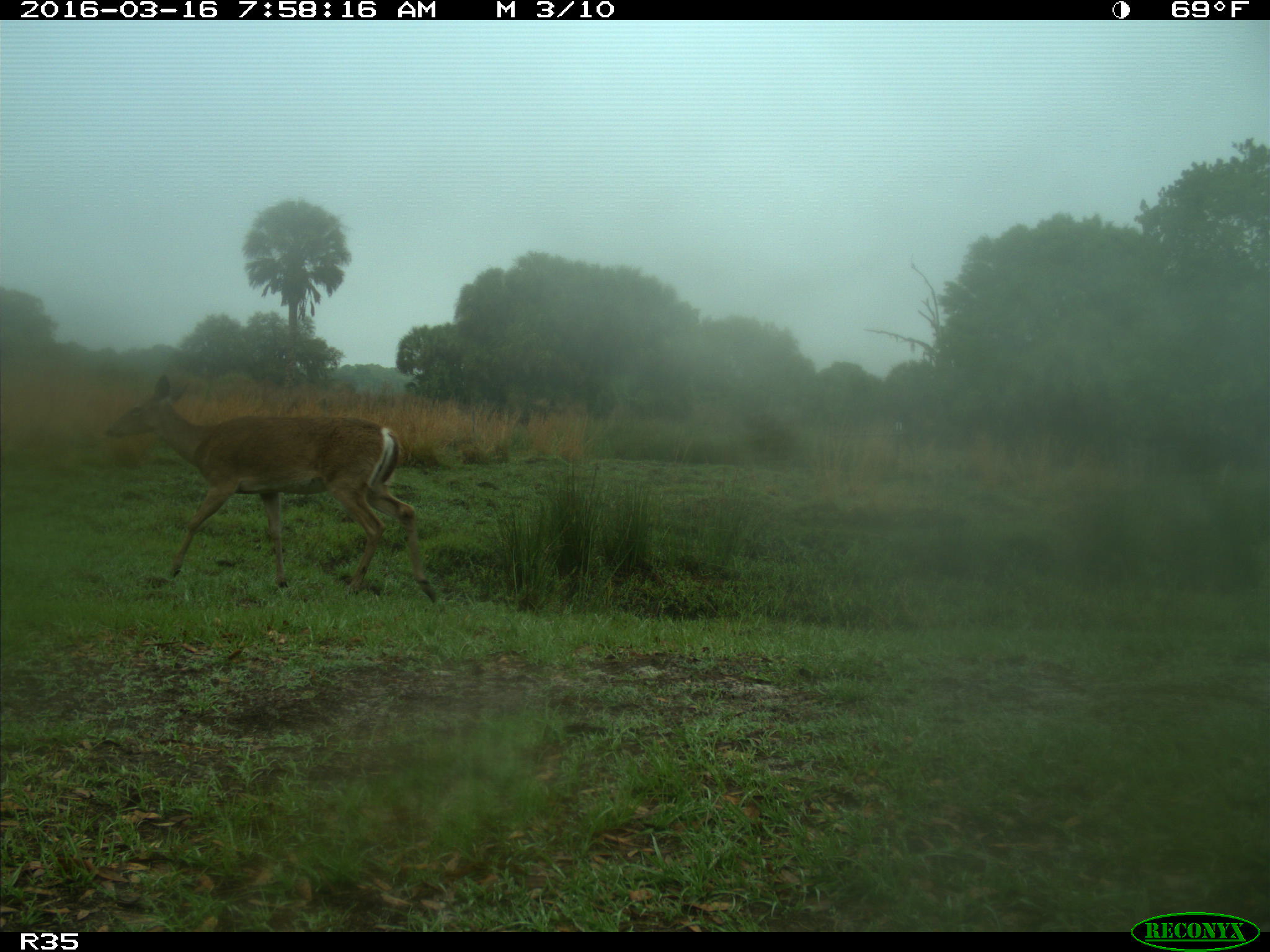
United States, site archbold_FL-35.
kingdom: Animalia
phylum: Chordata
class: Mammalia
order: Artiodactyla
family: Cervidae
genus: Odocoileus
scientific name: Odocoileus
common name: deer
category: unidentified deer